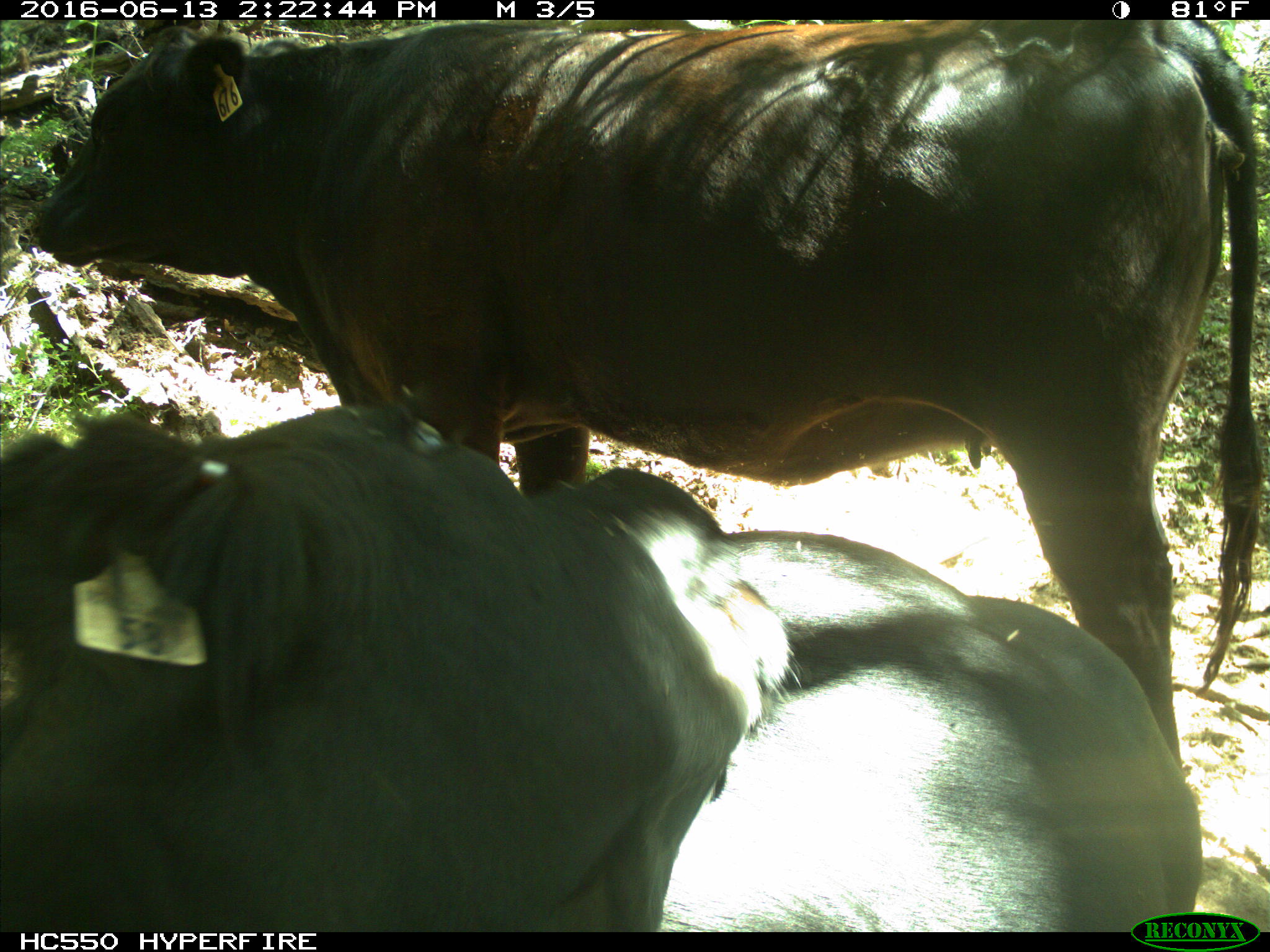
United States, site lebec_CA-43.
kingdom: Animalia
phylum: Chordata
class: Mammalia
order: Artiodactyla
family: Bovidae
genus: Bos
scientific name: Bos taurus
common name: domestic cow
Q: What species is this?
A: Bos taurus (domestic cow).